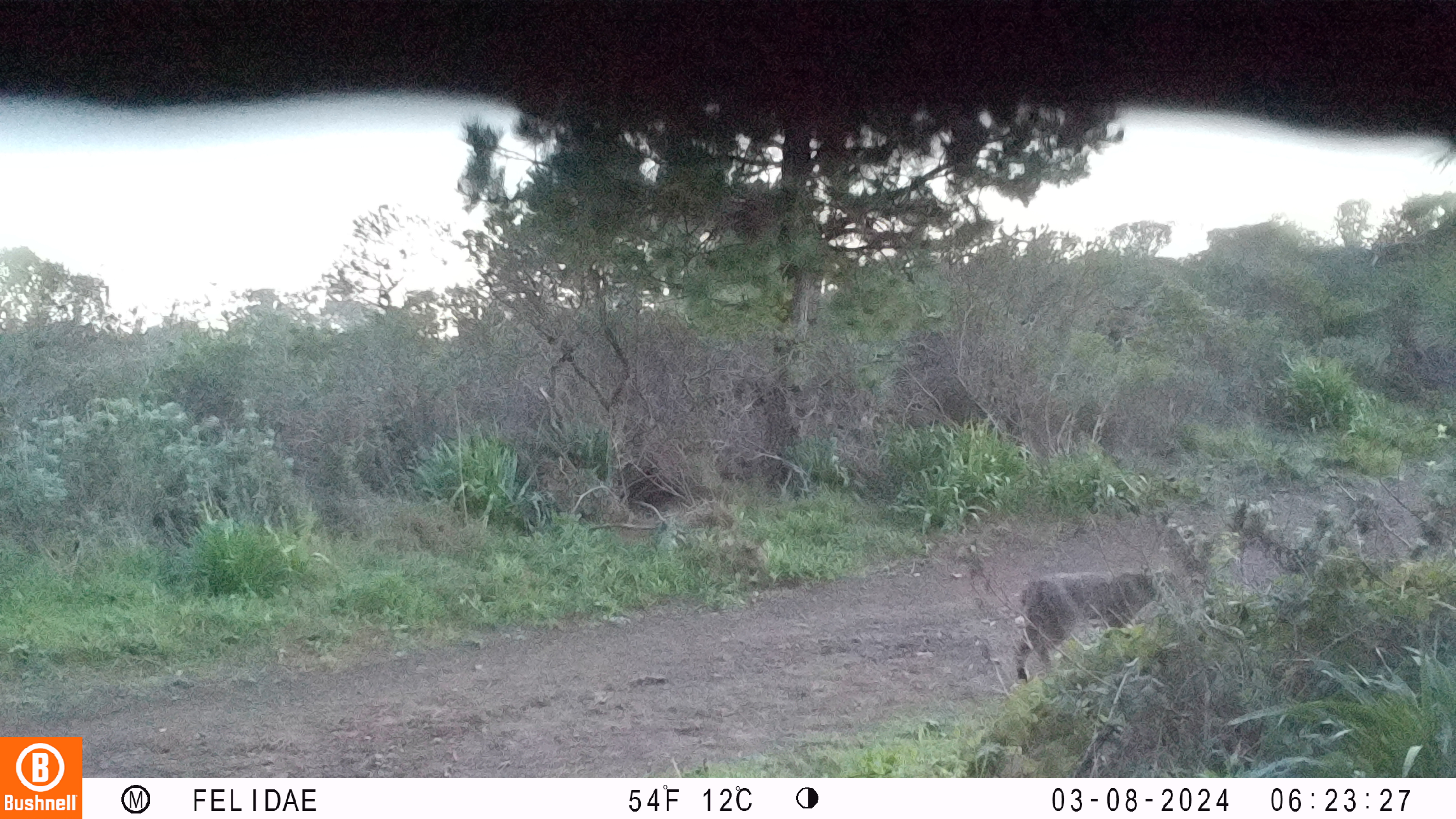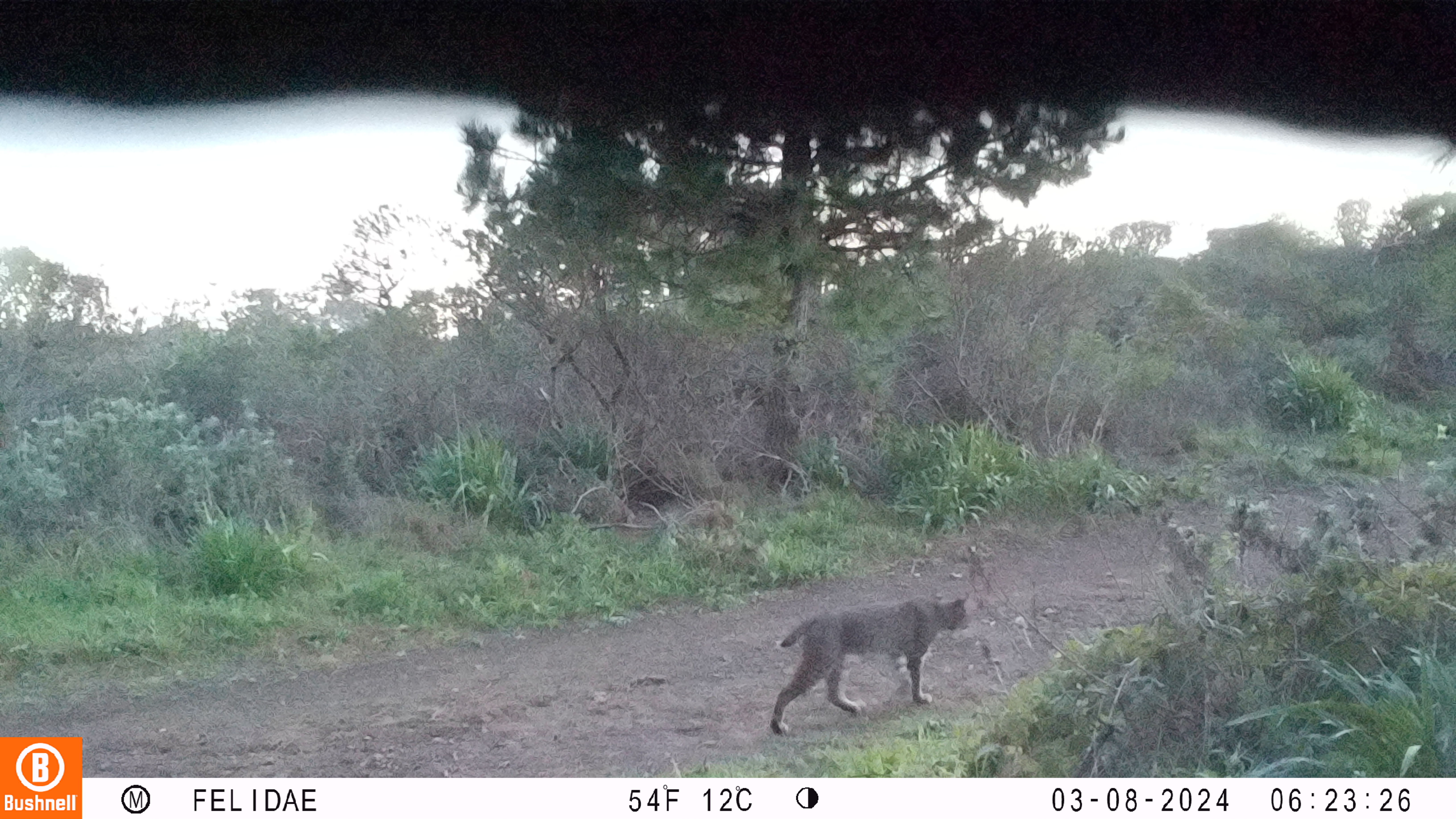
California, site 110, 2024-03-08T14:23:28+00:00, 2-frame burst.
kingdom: Animalia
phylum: Chordata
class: Mammalia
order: Carnivora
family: Felidae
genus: Lynx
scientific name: Lynx rufus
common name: bobcat